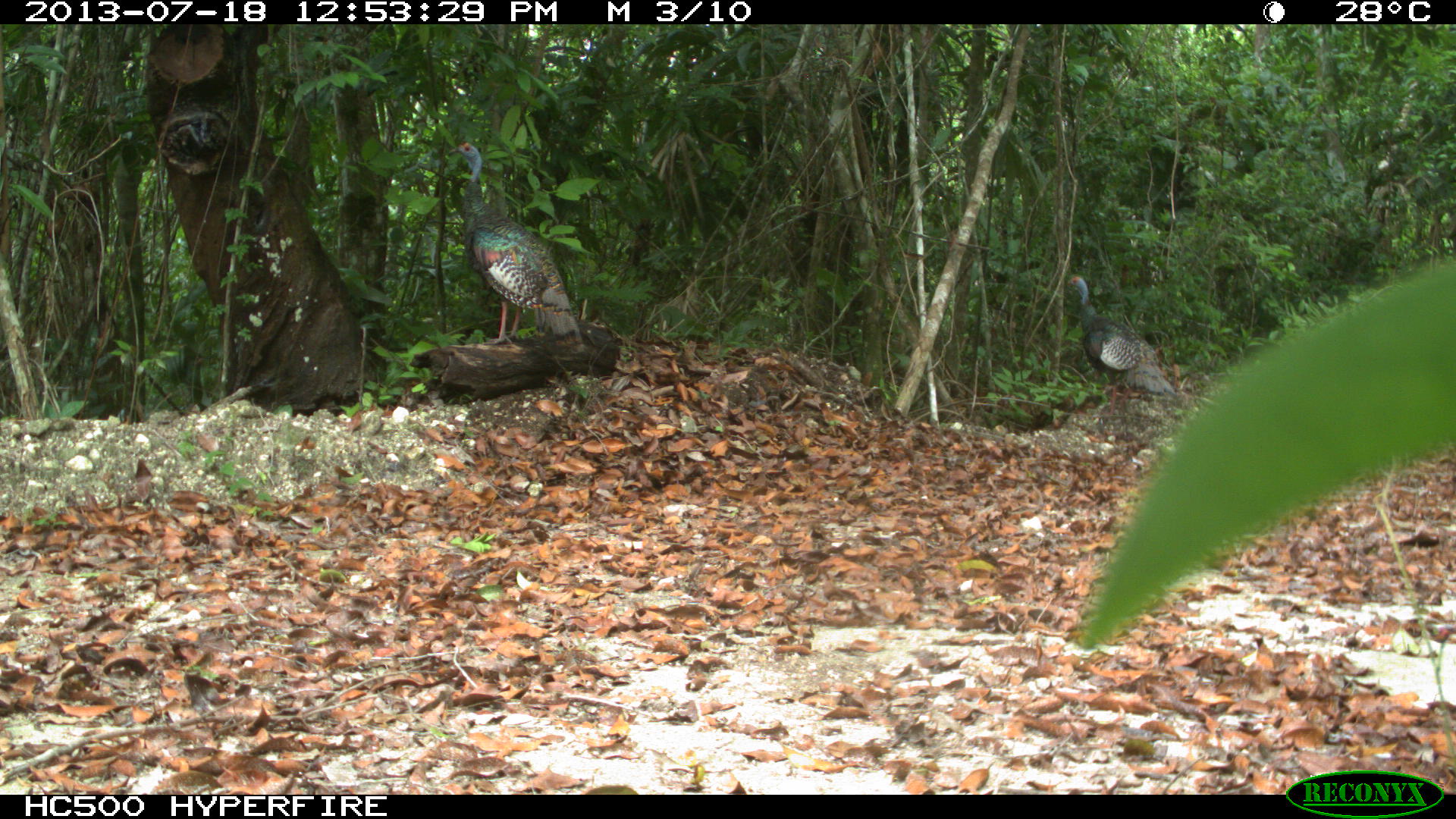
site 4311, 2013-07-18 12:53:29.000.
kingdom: Animalia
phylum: Chordata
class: Aves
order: Galliformes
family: Phasianidae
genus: Meleagris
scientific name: Meleagris ocellata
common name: ocellated turkey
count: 2